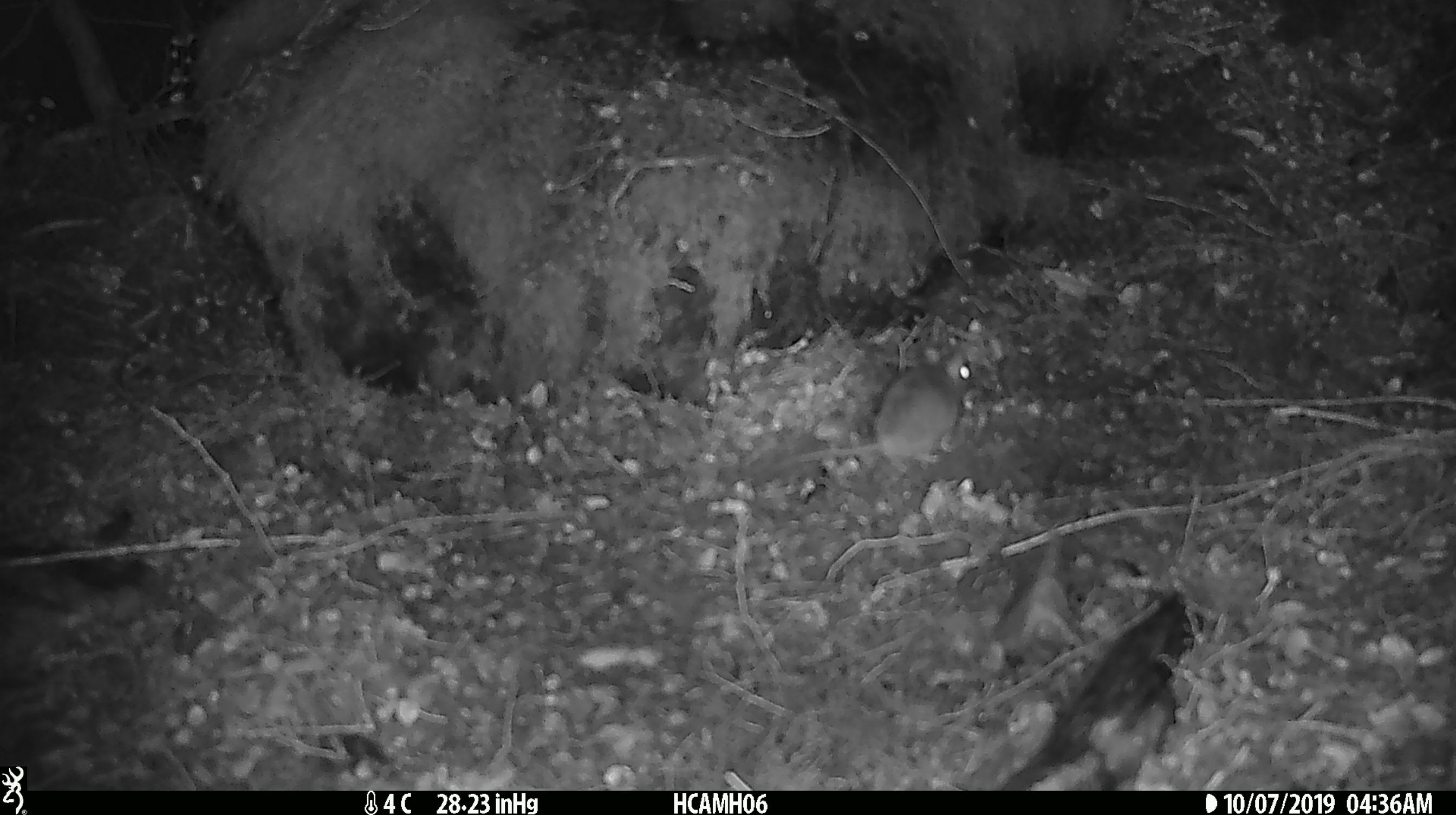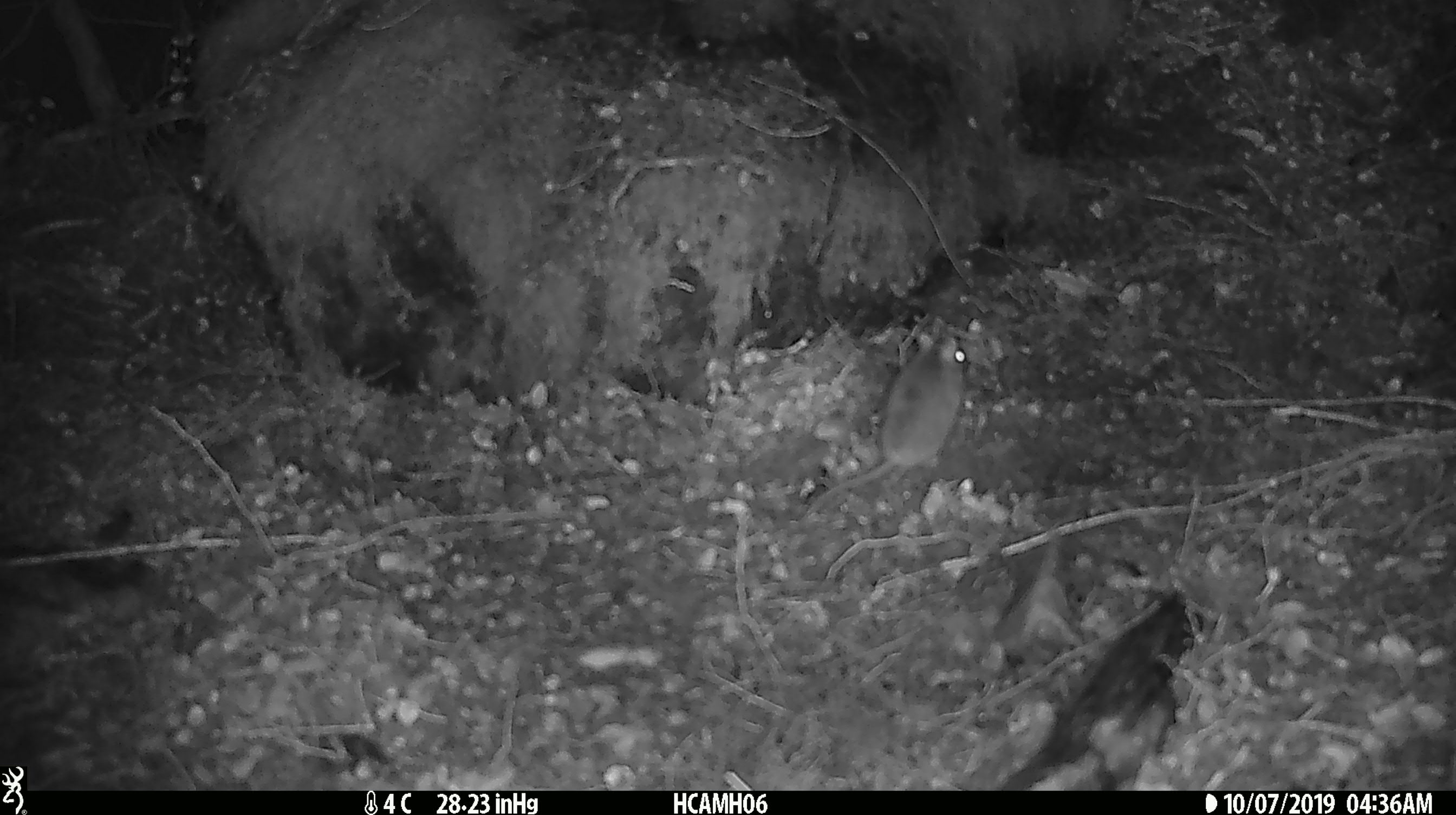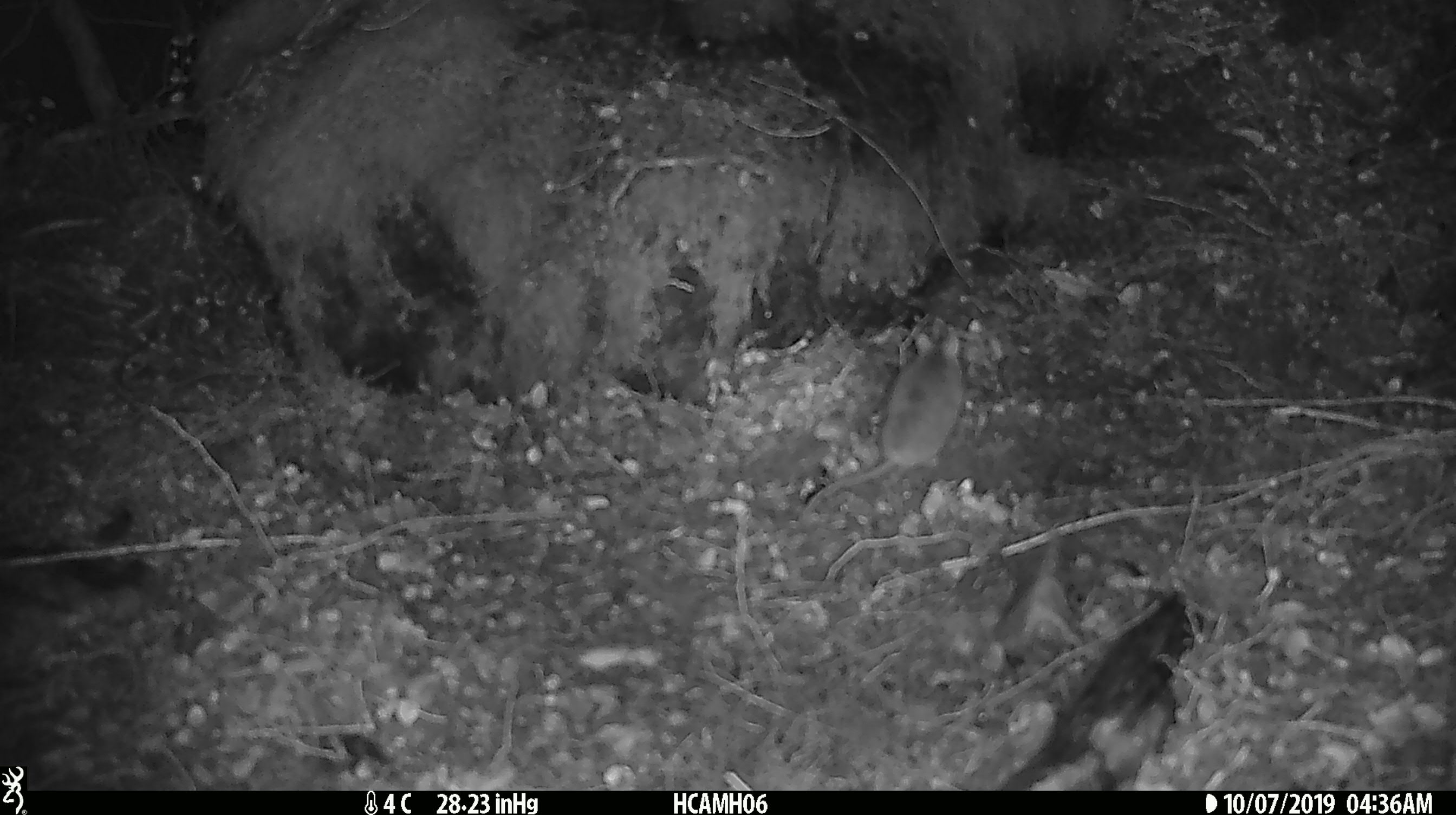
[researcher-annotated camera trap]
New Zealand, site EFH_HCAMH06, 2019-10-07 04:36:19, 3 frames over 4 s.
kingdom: Animalia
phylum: Chordata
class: Mammalia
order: Rodentia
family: Muridae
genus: Mus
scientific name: Mus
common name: mouse